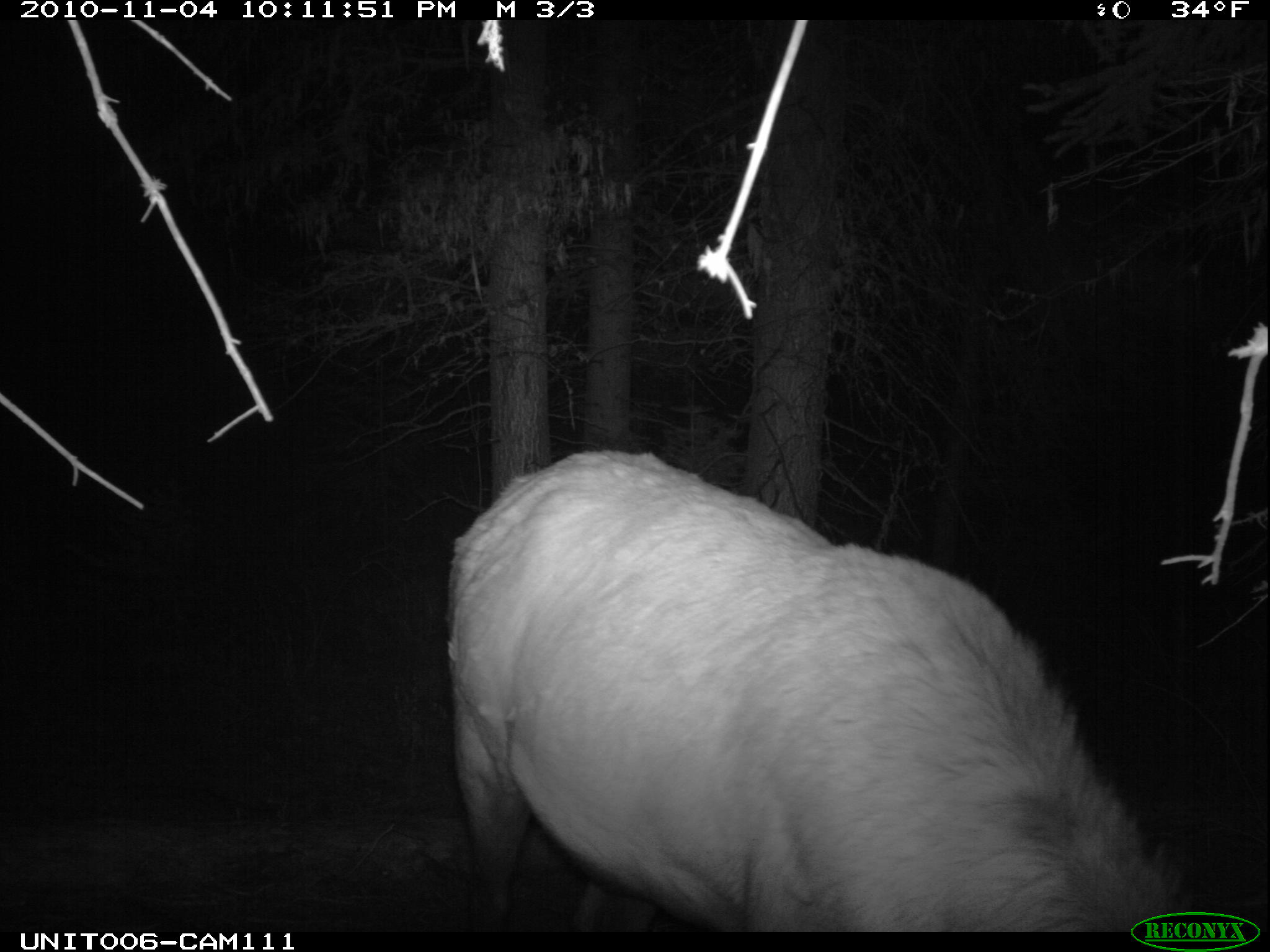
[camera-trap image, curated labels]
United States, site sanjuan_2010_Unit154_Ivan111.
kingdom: Animalia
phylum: Chordata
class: Mammalia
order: Artiodactyla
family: Cervidae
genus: Cervus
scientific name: Cervus elaphus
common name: red deer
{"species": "Cervus elaphus (red deer)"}